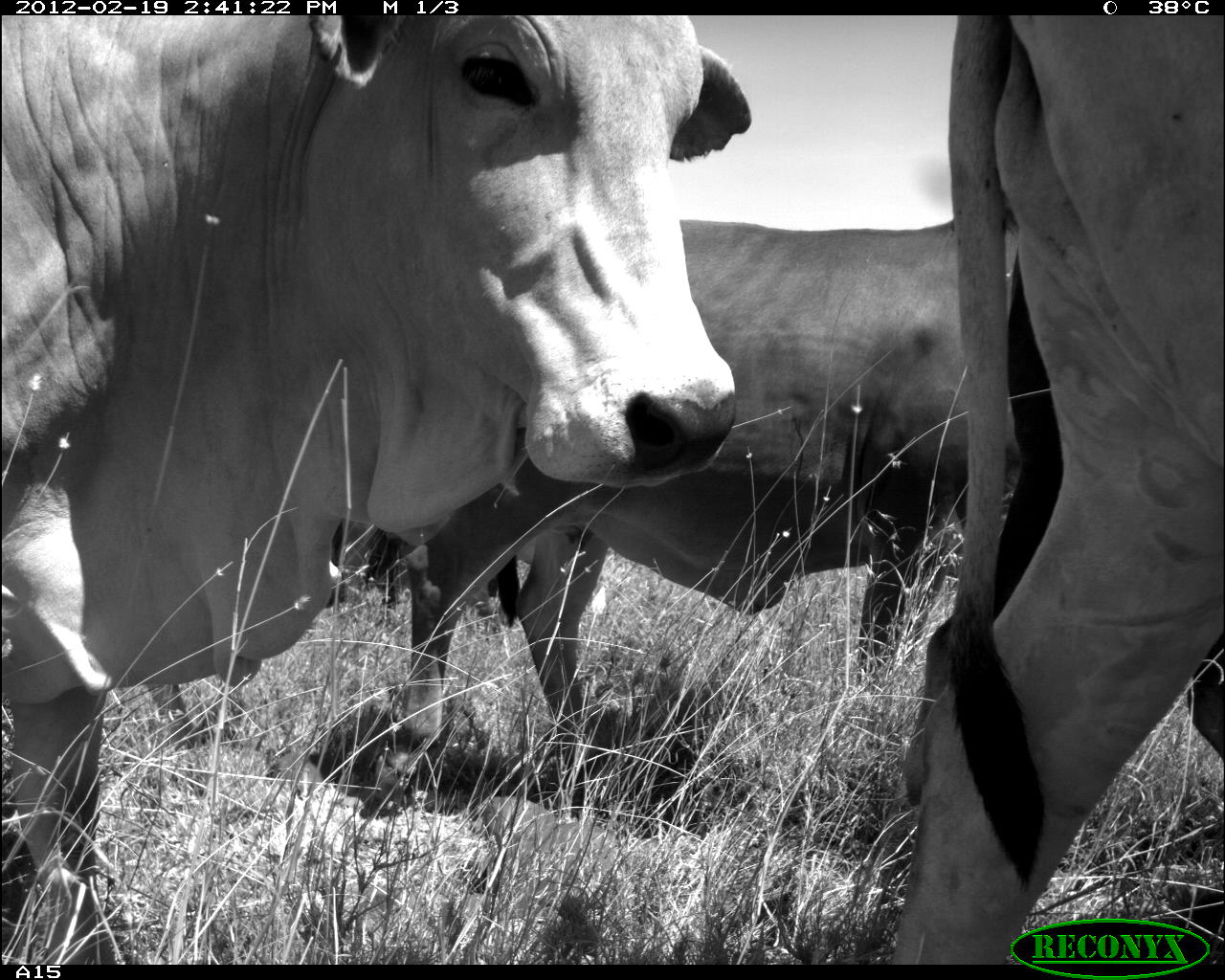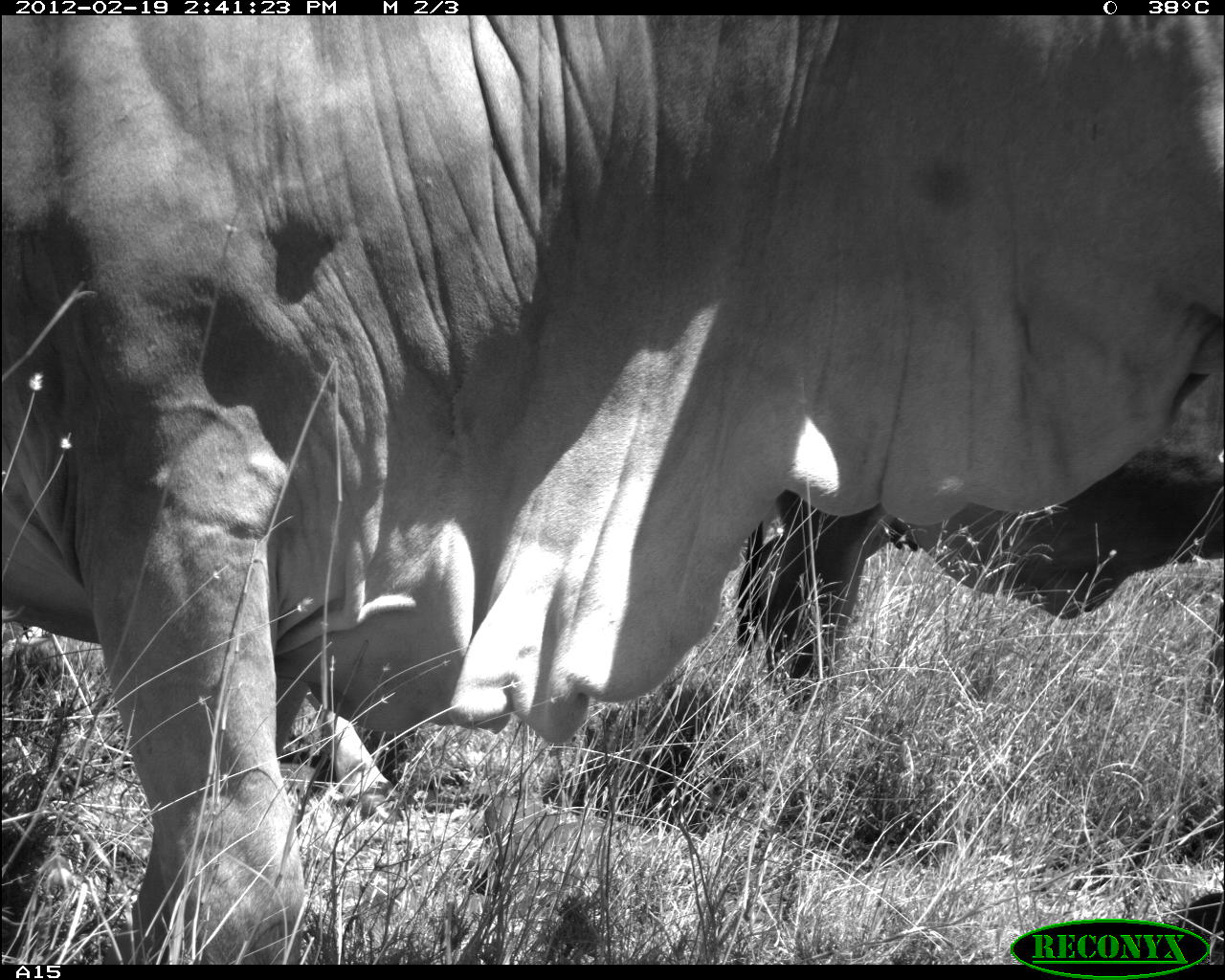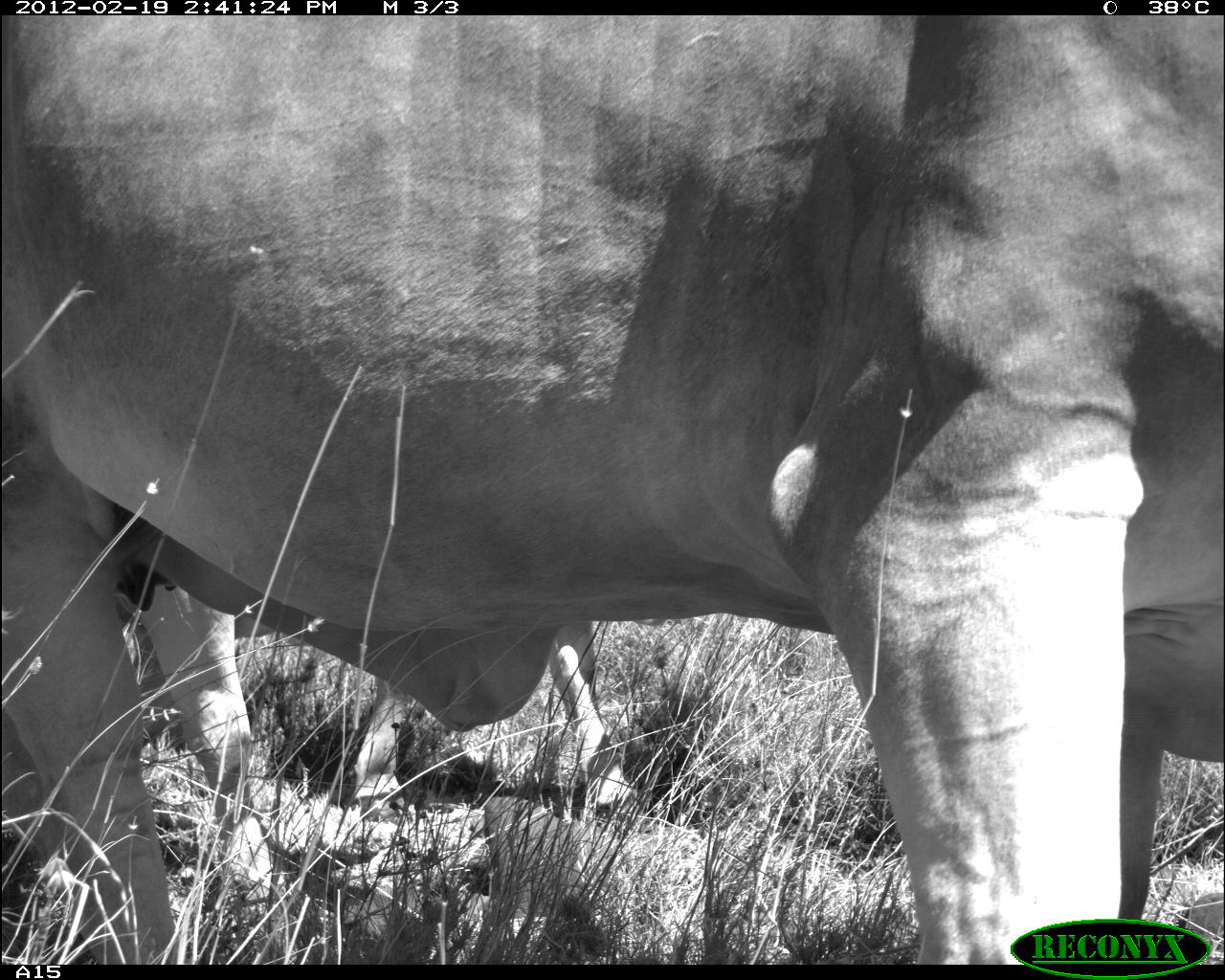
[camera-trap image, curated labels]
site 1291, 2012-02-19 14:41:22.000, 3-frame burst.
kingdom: Animalia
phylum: Chordata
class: Mammalia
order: Artiodactyla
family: Bovidae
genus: Bos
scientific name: Bos taurus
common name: domestic cattle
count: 3